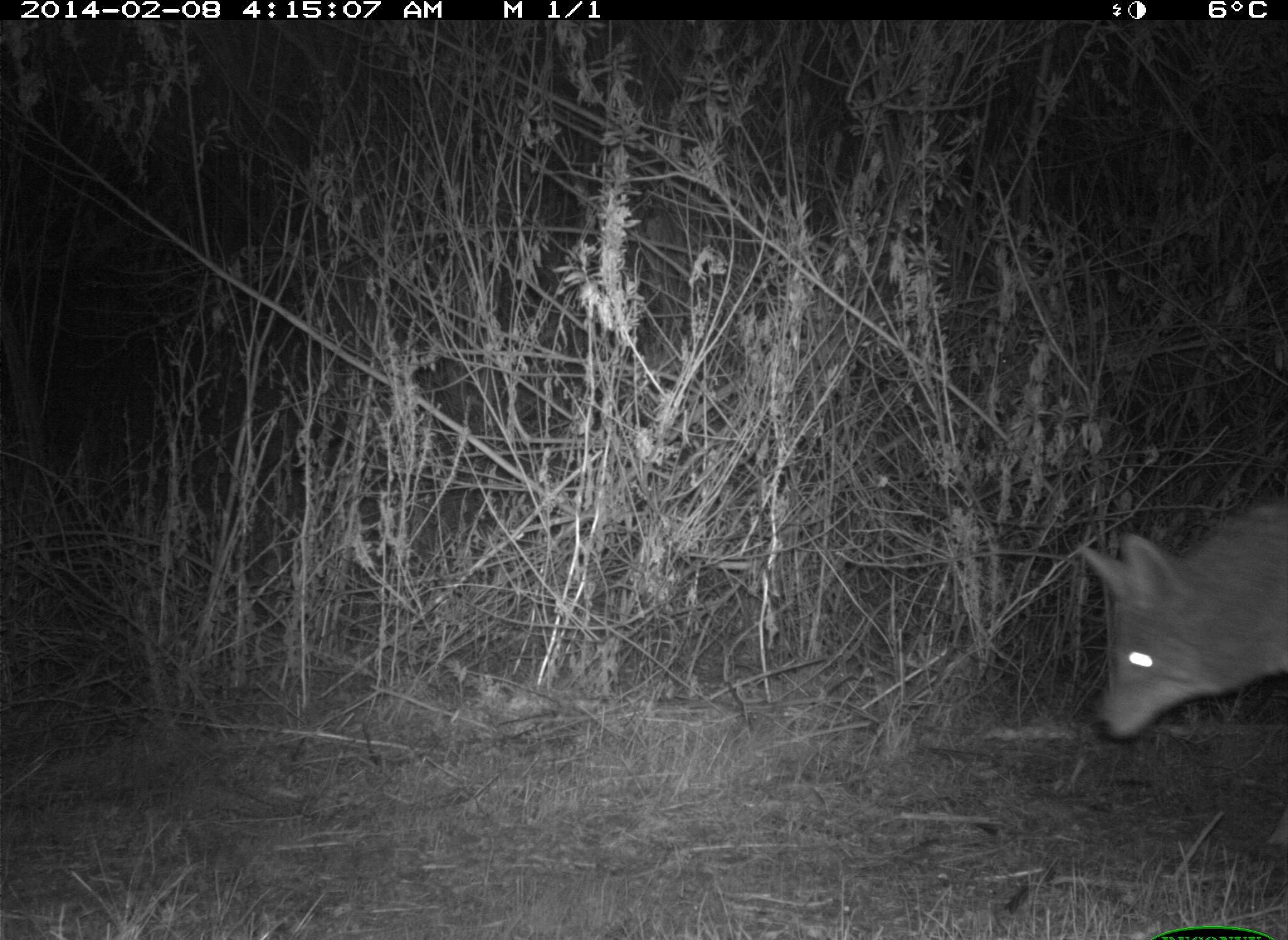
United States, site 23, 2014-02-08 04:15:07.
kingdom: Animalia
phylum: Chordata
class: Mammalia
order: Carnivora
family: Canidae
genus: Canis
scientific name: Canis latrans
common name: coyote